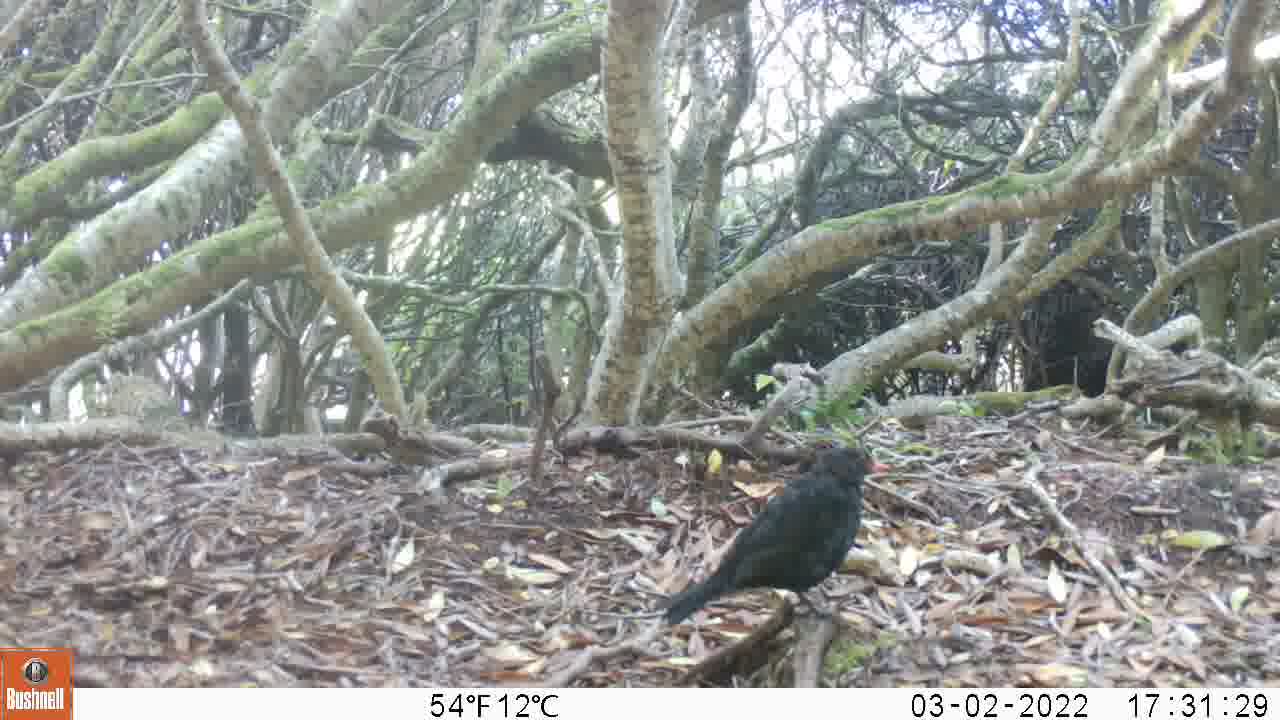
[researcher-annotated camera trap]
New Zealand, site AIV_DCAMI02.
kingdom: Animalia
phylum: Chordata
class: Aves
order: Passeriformes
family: Turdidae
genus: Turdus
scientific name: Turdus merula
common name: eurasian blackbird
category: blackbird